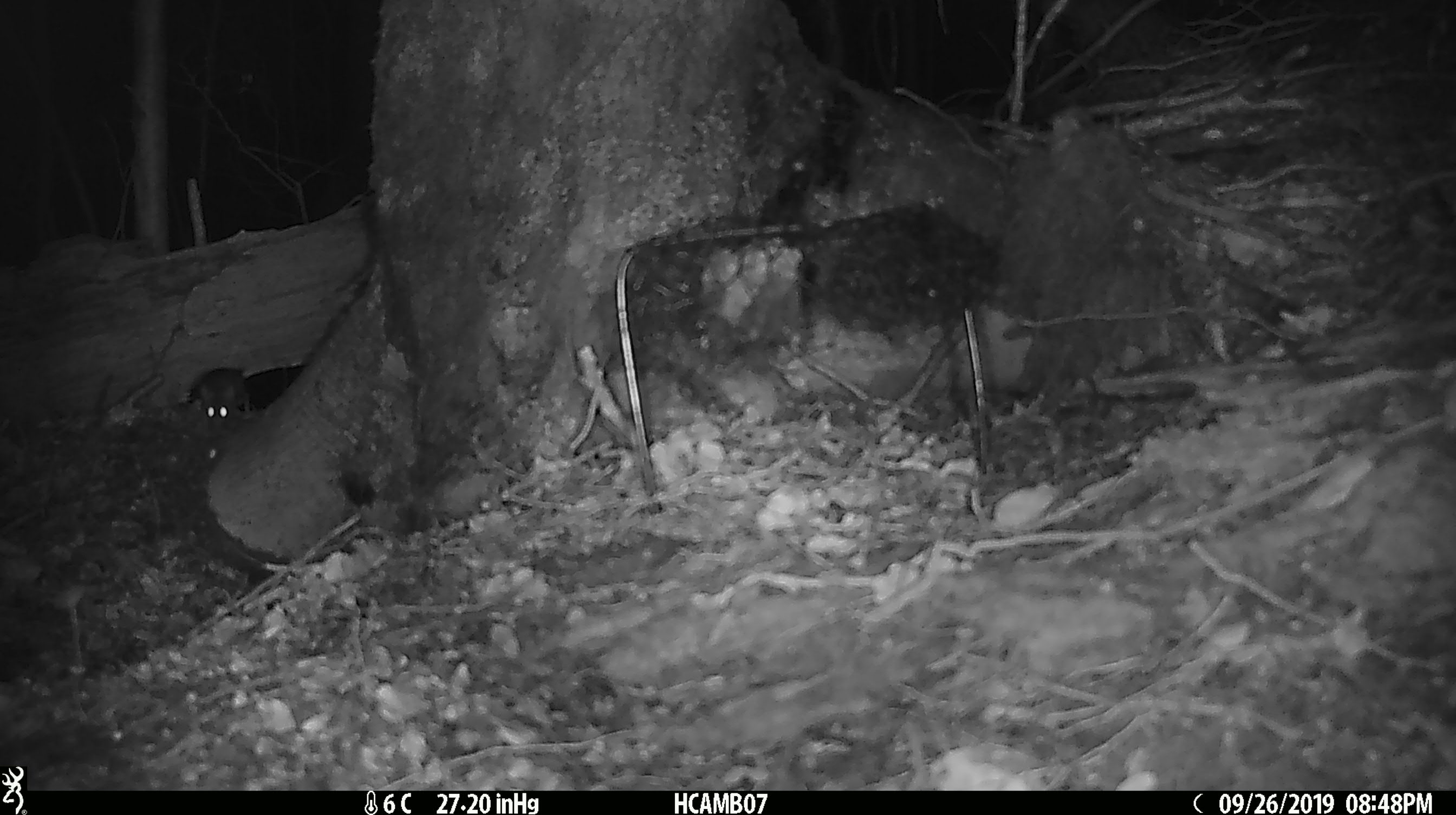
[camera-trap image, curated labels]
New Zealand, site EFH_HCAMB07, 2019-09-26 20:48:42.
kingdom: Animalia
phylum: Chordata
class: Mammalia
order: Rodentia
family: Muridae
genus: Mus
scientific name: Mus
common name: mouse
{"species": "mouse (Mus)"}